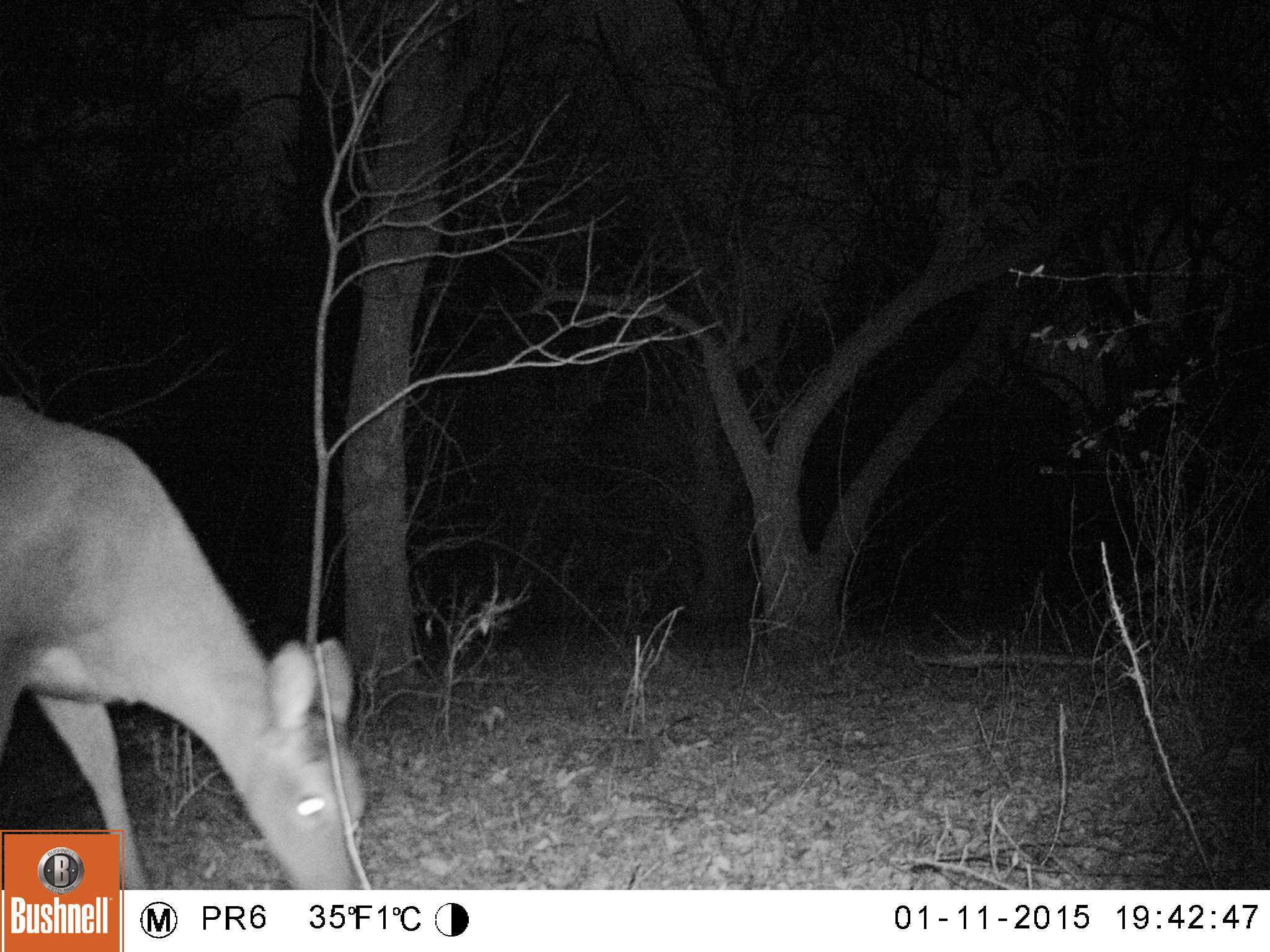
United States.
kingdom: Animalia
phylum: Chordata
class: Mammalia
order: Artiodactyla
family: Cervidae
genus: Odocoileus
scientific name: Odocoileus virginianus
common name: white-tailed deer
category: White Tailed Deer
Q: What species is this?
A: White Tailed Deer (white-tailed deer) (Odocoileus virginianus).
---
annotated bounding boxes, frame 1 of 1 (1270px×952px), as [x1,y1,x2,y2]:
White Tailed Deer: [0,383,370,892]